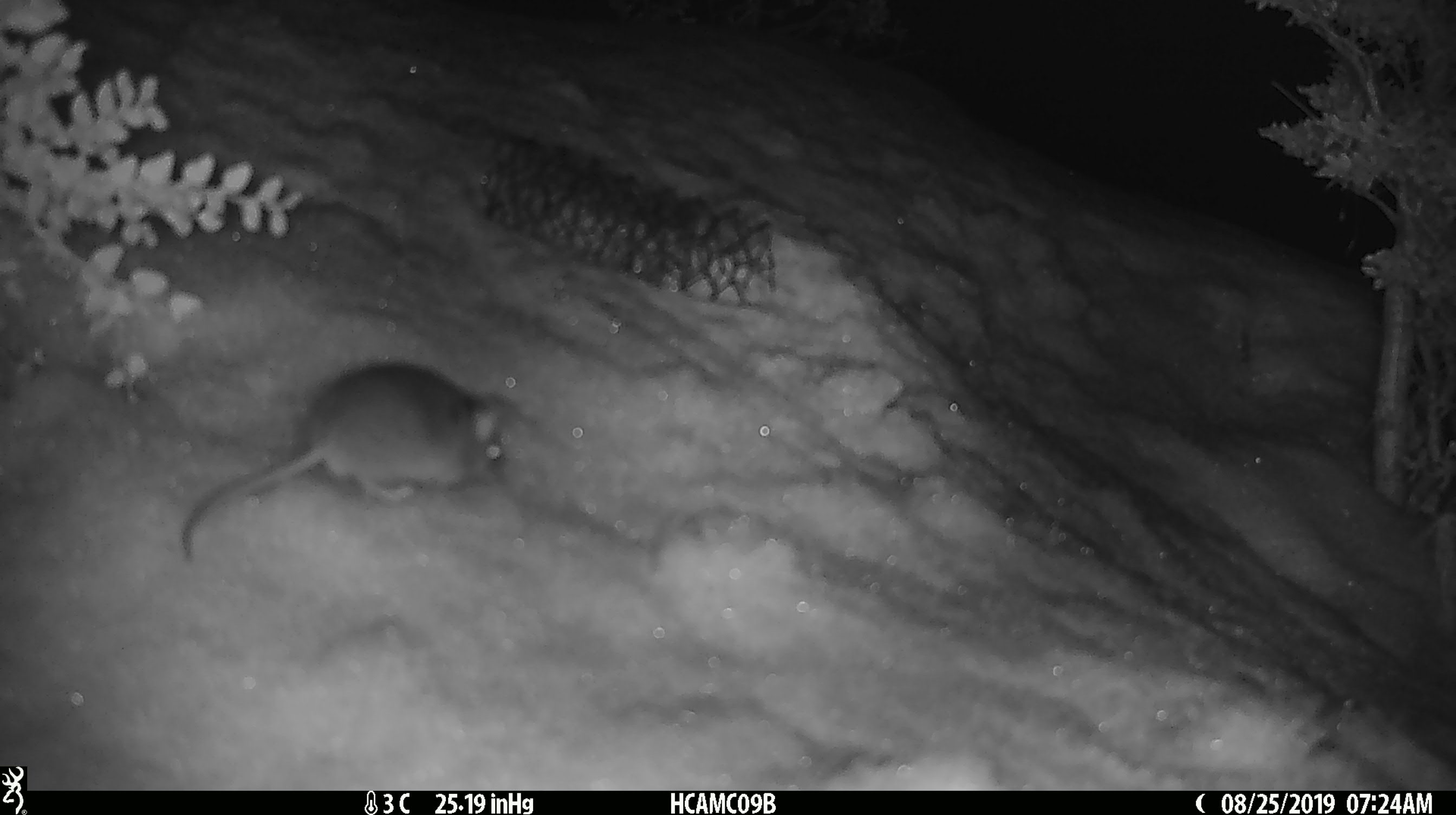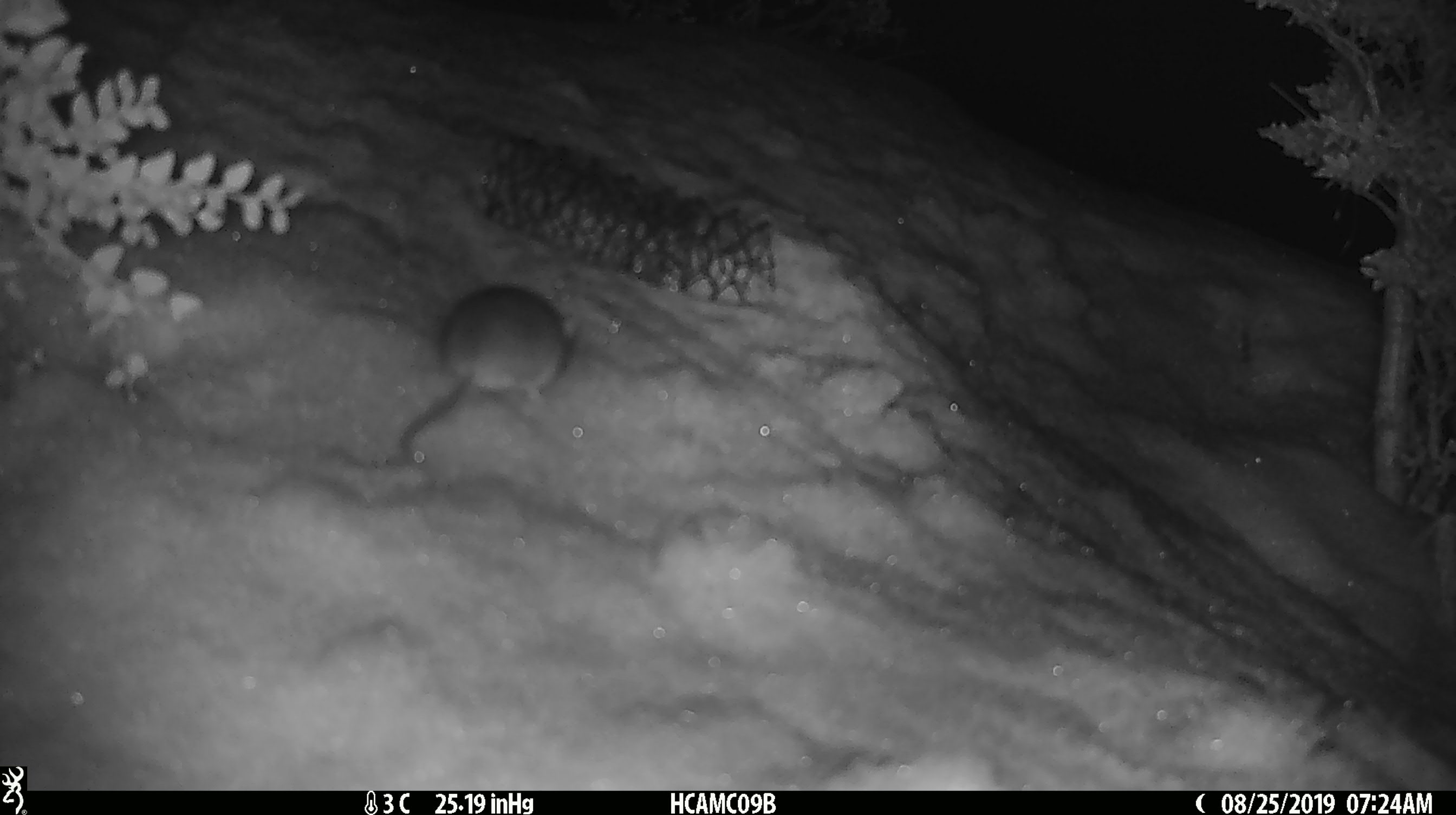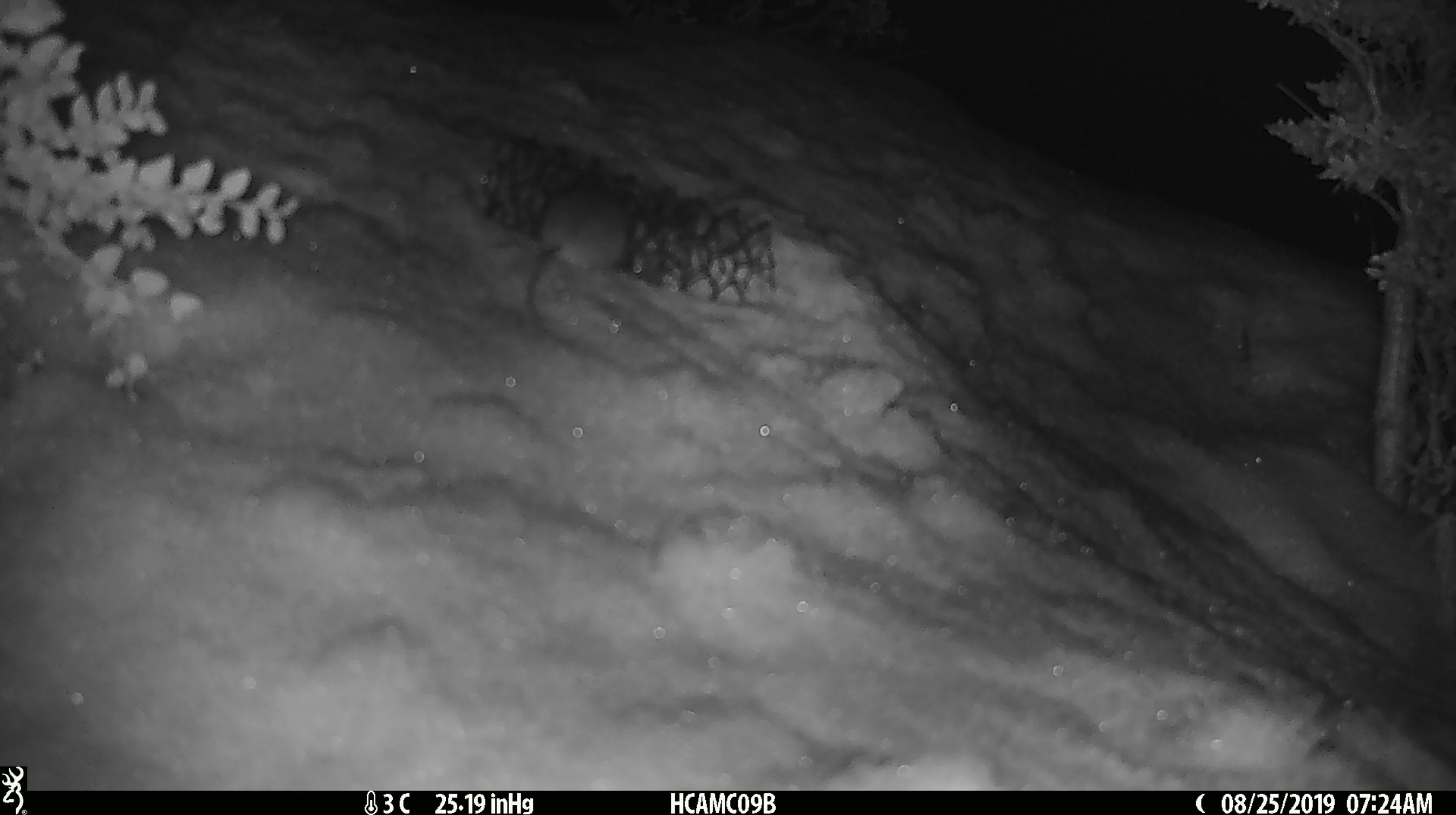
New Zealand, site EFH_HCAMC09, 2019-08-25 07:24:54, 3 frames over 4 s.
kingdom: Animalia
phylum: Chordata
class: Mammalia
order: Rodentia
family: Muridae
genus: Mus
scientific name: Mus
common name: mouse